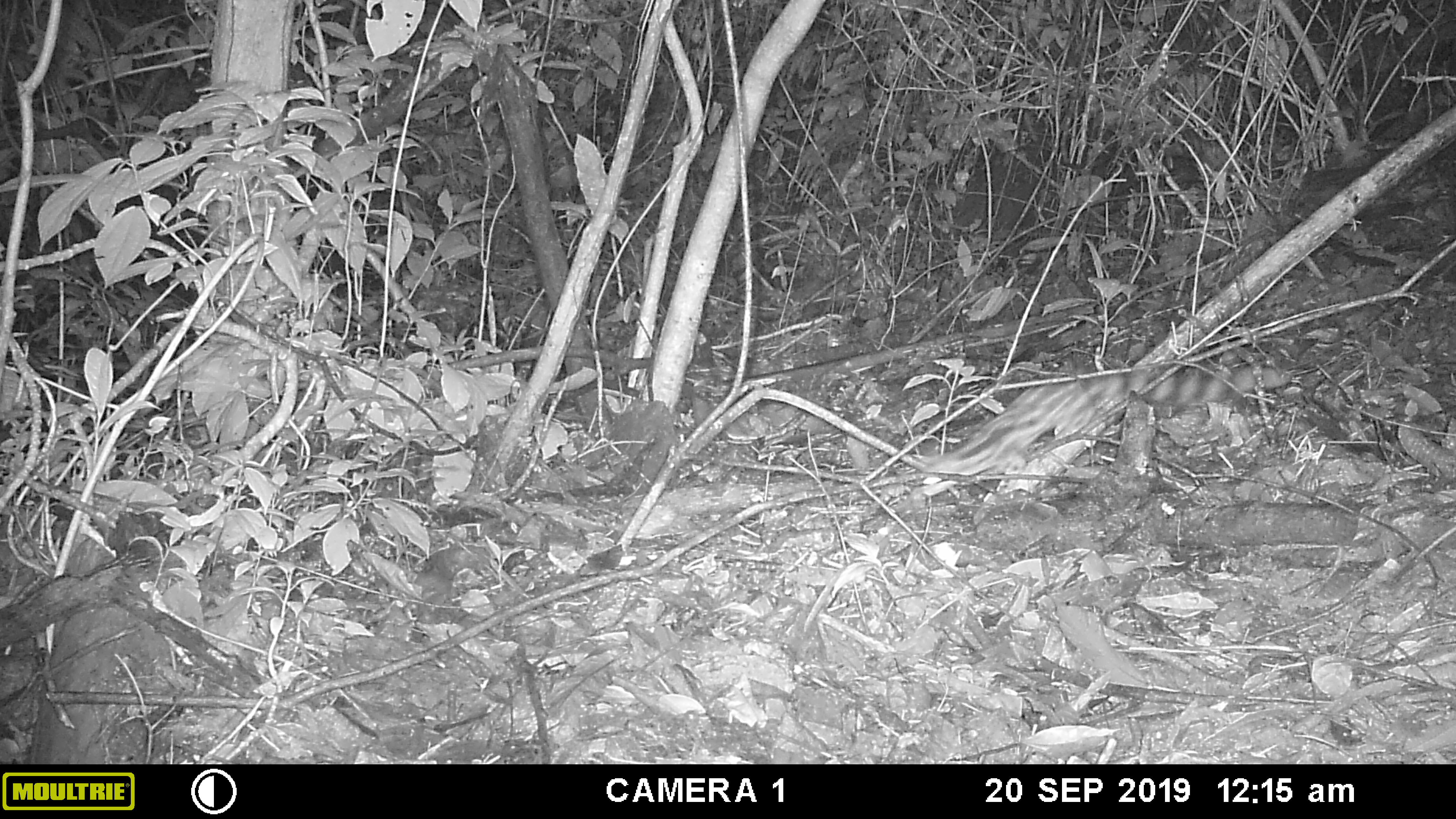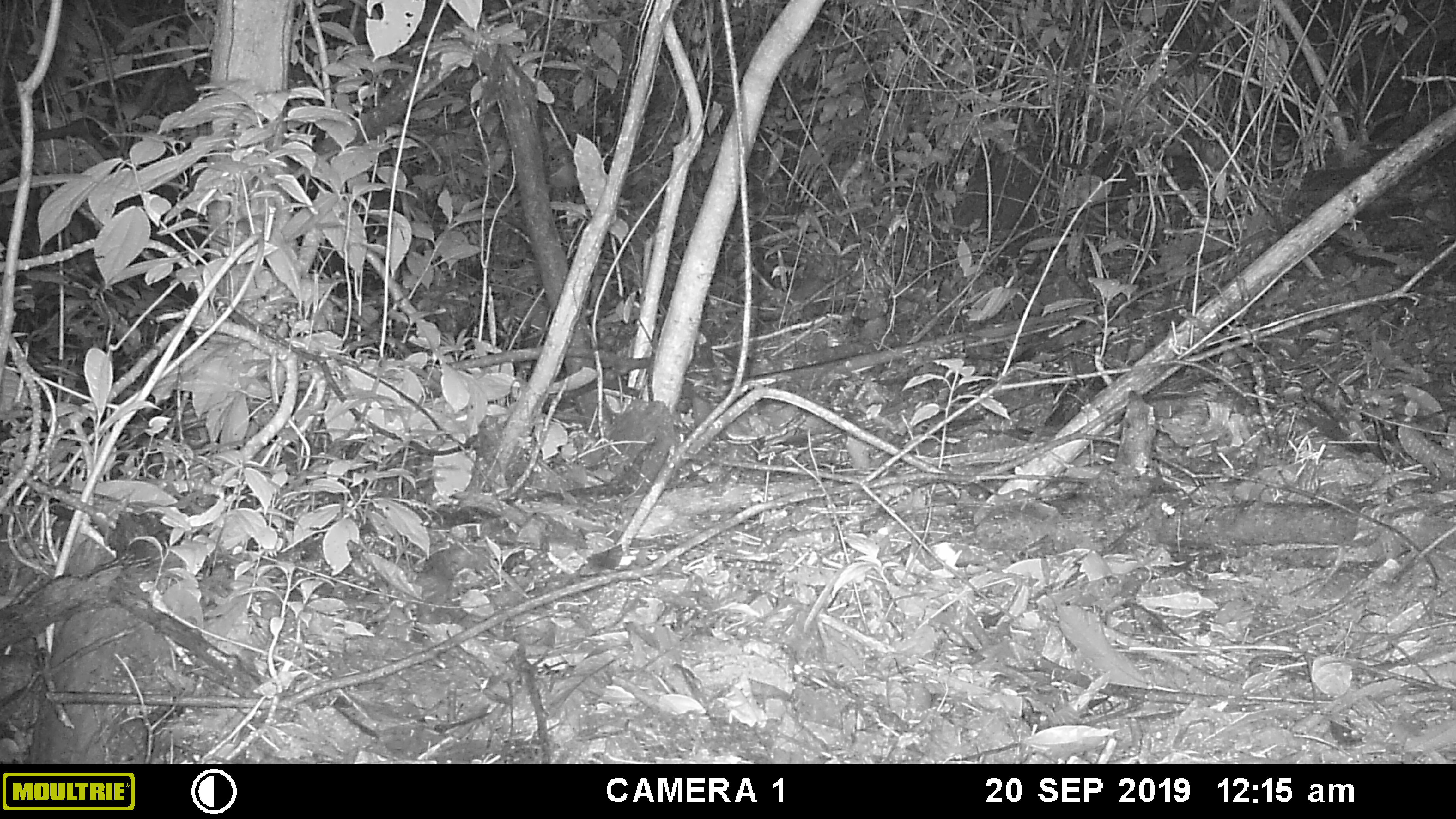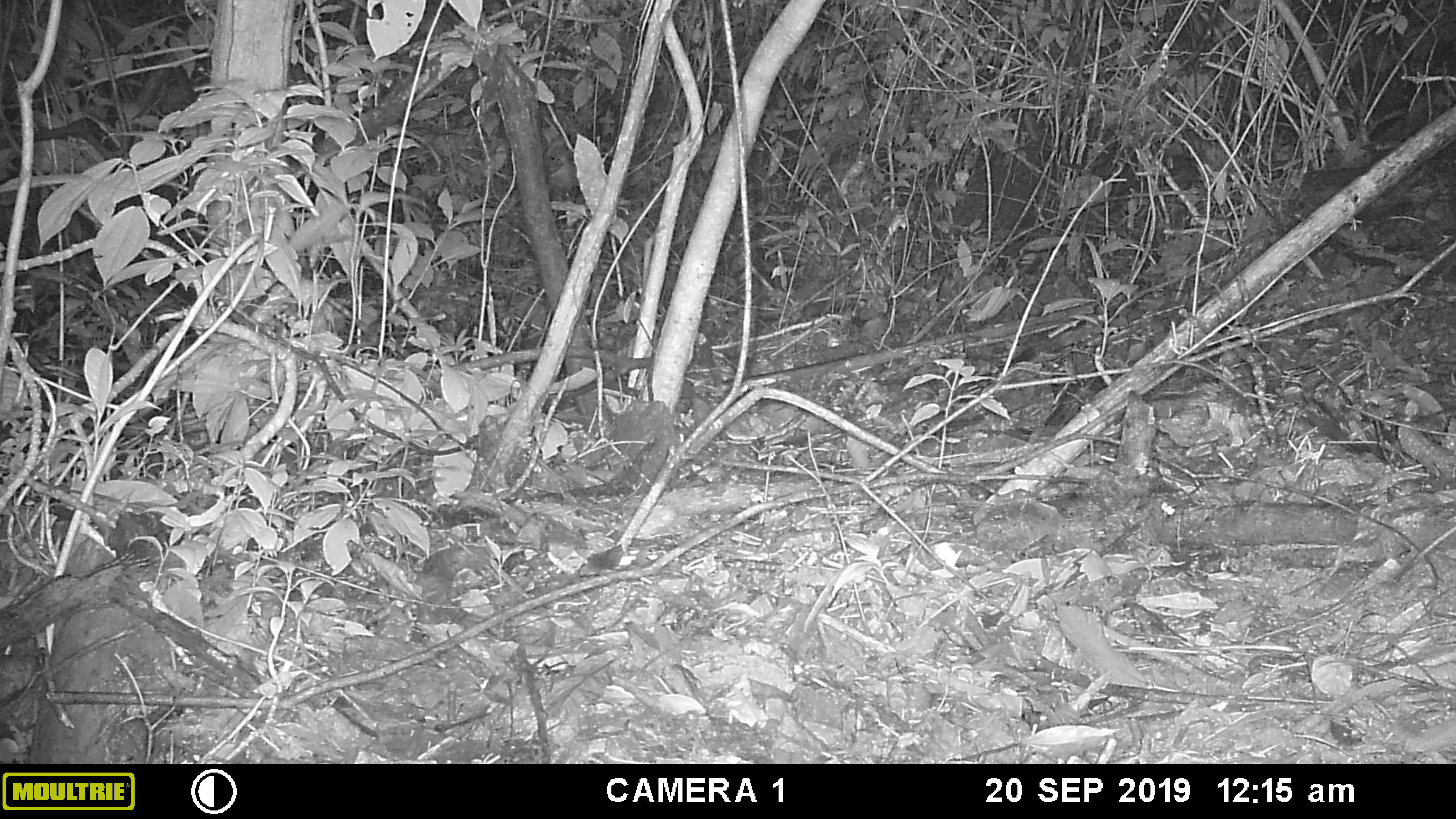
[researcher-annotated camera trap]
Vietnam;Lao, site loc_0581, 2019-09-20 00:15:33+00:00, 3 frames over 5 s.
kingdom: Animalia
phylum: Chordata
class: Mammalia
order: Carnivora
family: Prionodontidae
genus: Prionodon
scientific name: Prionodon pardicolor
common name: spotted linsang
Spotted linsang (Prionodon pardicolor). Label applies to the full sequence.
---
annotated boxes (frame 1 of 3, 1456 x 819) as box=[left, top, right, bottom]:
spotted linsang: box=[919, 361, 1292, 476]